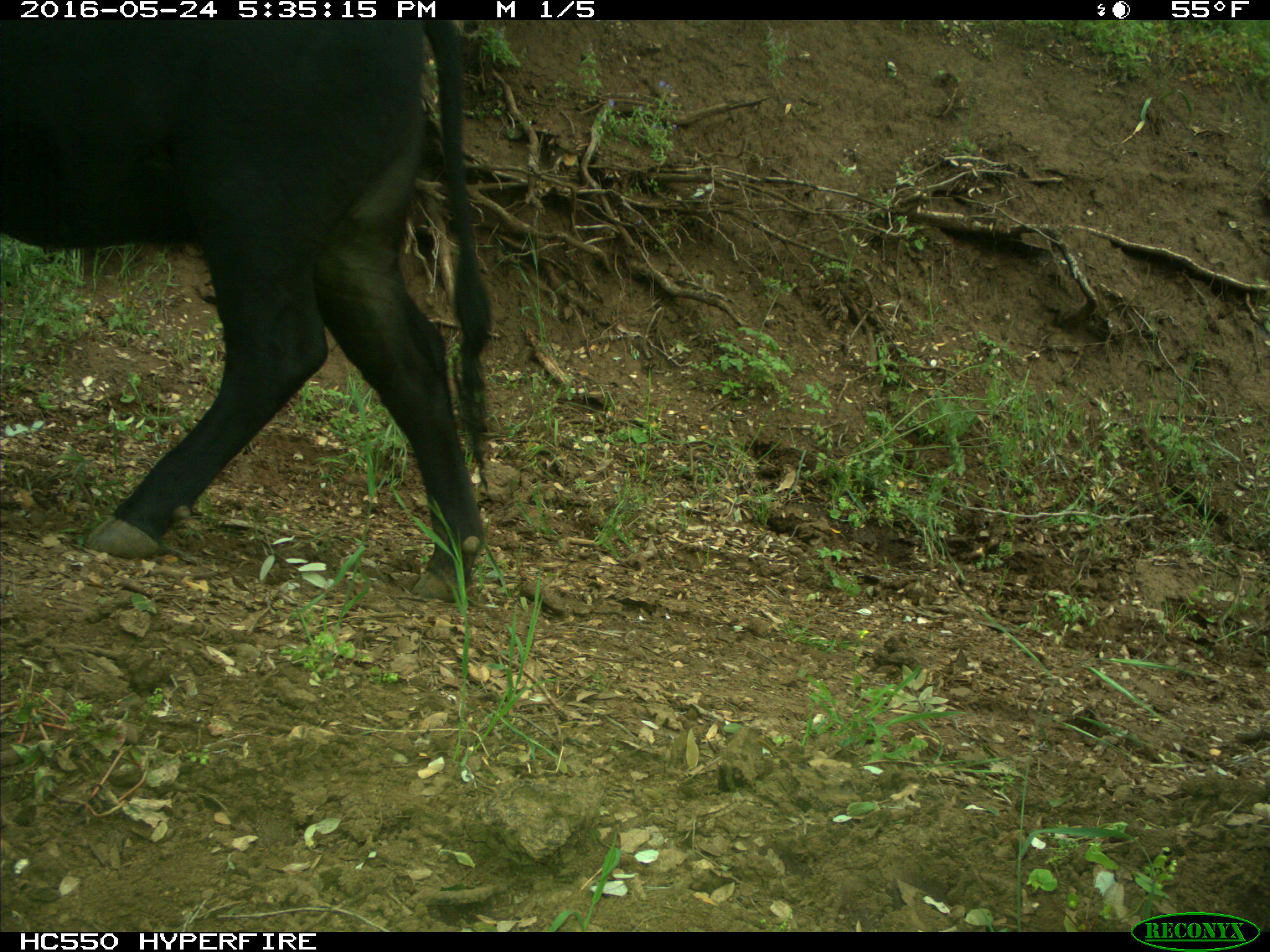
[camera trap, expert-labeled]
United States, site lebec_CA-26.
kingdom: Animalia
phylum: Chordata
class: Mammalia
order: Artiodactyla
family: Bovidae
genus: Bos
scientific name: Bos taurus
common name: domestic cow